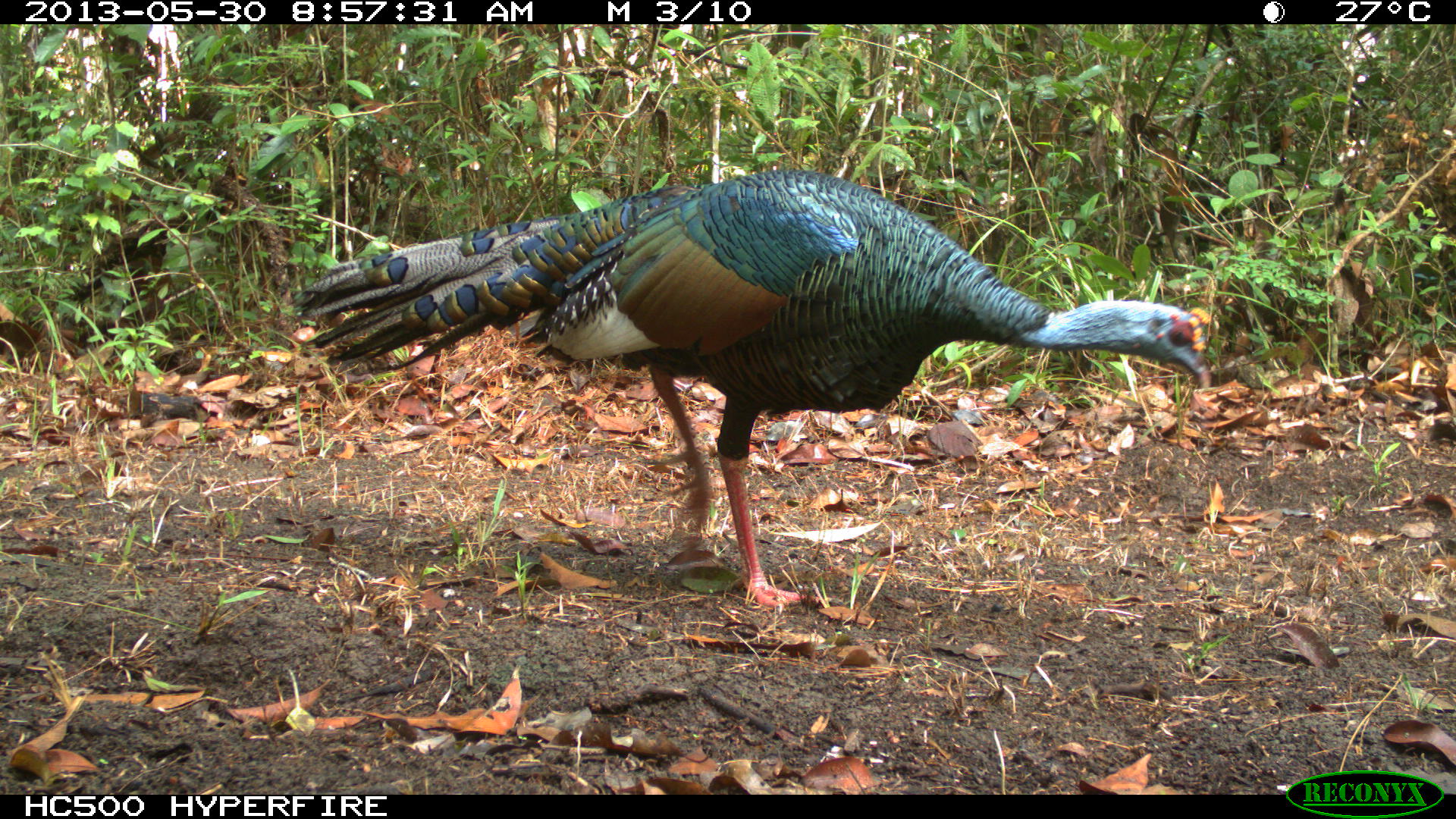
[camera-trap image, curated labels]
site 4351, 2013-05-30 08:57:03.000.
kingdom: Animalia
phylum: Chordata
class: Aves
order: Galliformes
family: Phasianidae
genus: Meleagris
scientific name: Meleagris ocellata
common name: ocellated turkey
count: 1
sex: male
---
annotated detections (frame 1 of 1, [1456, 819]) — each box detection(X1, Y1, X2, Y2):
meleagris ocellata: detection(292, 168, 1213, 609)